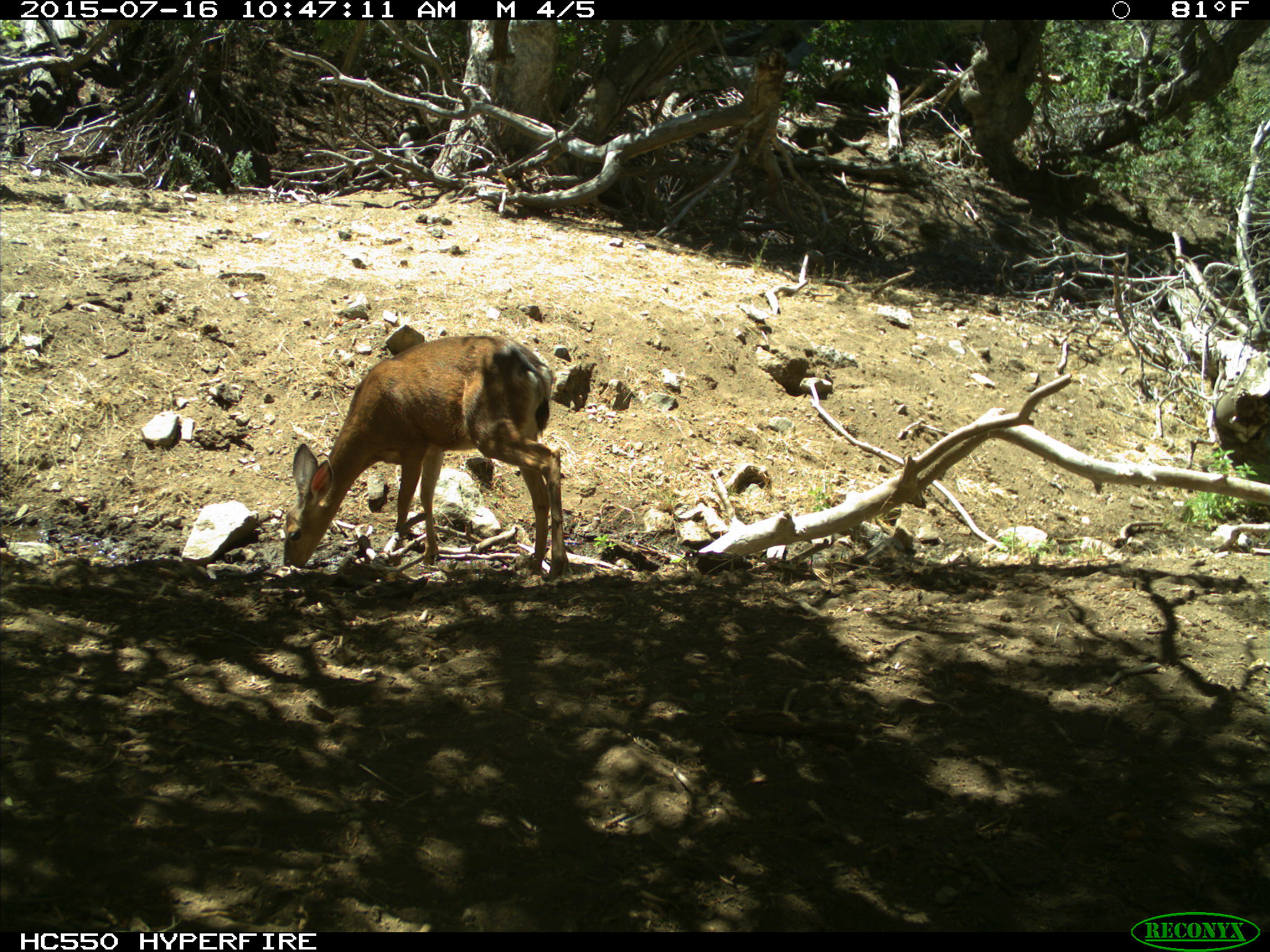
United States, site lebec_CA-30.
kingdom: Animalia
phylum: Chordata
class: Mammalia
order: Artiodactyla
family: Cervidae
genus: Odocoileus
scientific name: Odocoileus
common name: deer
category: unidentified deer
Unidentified deer (deer) (Odocoileus).